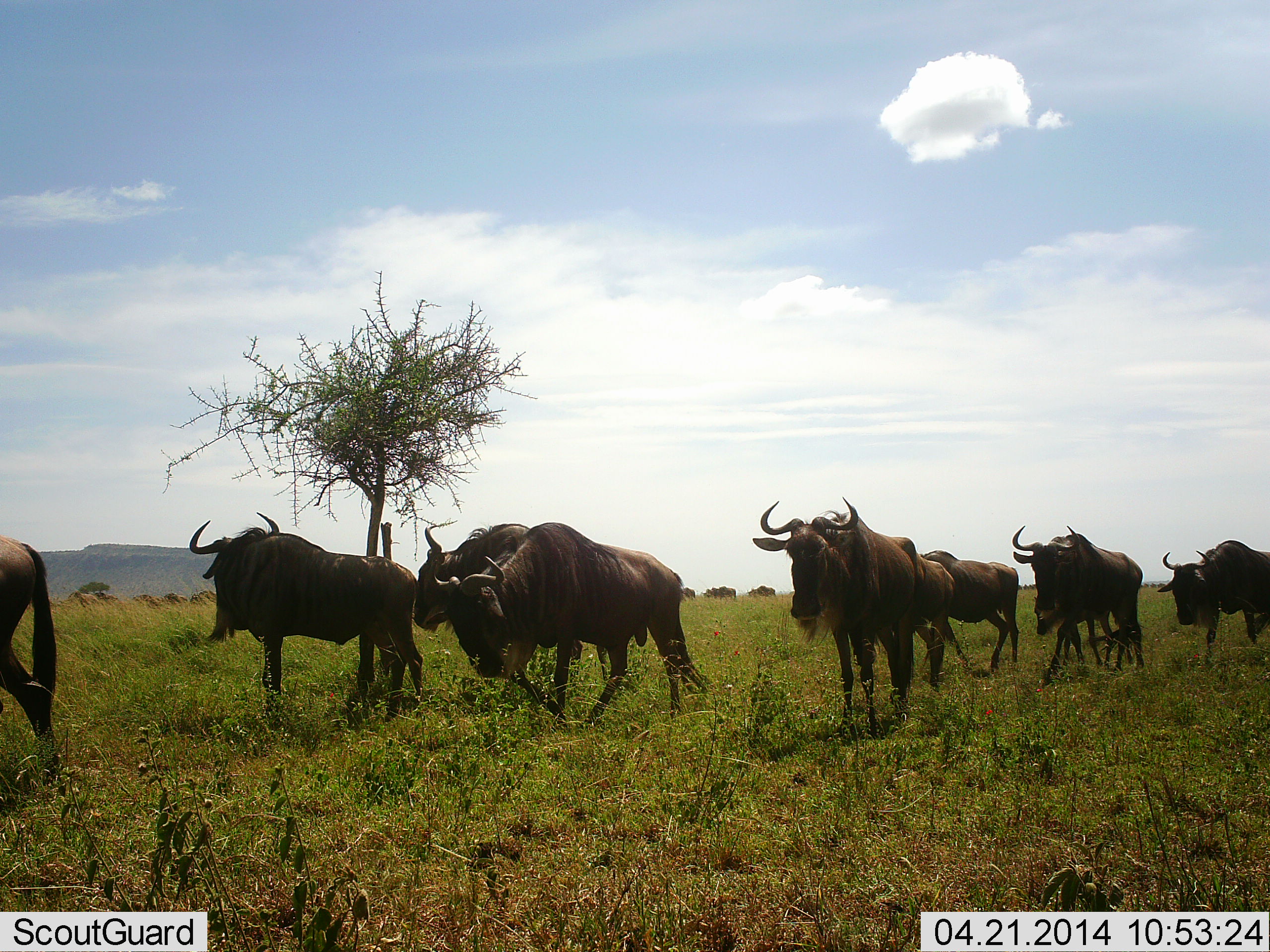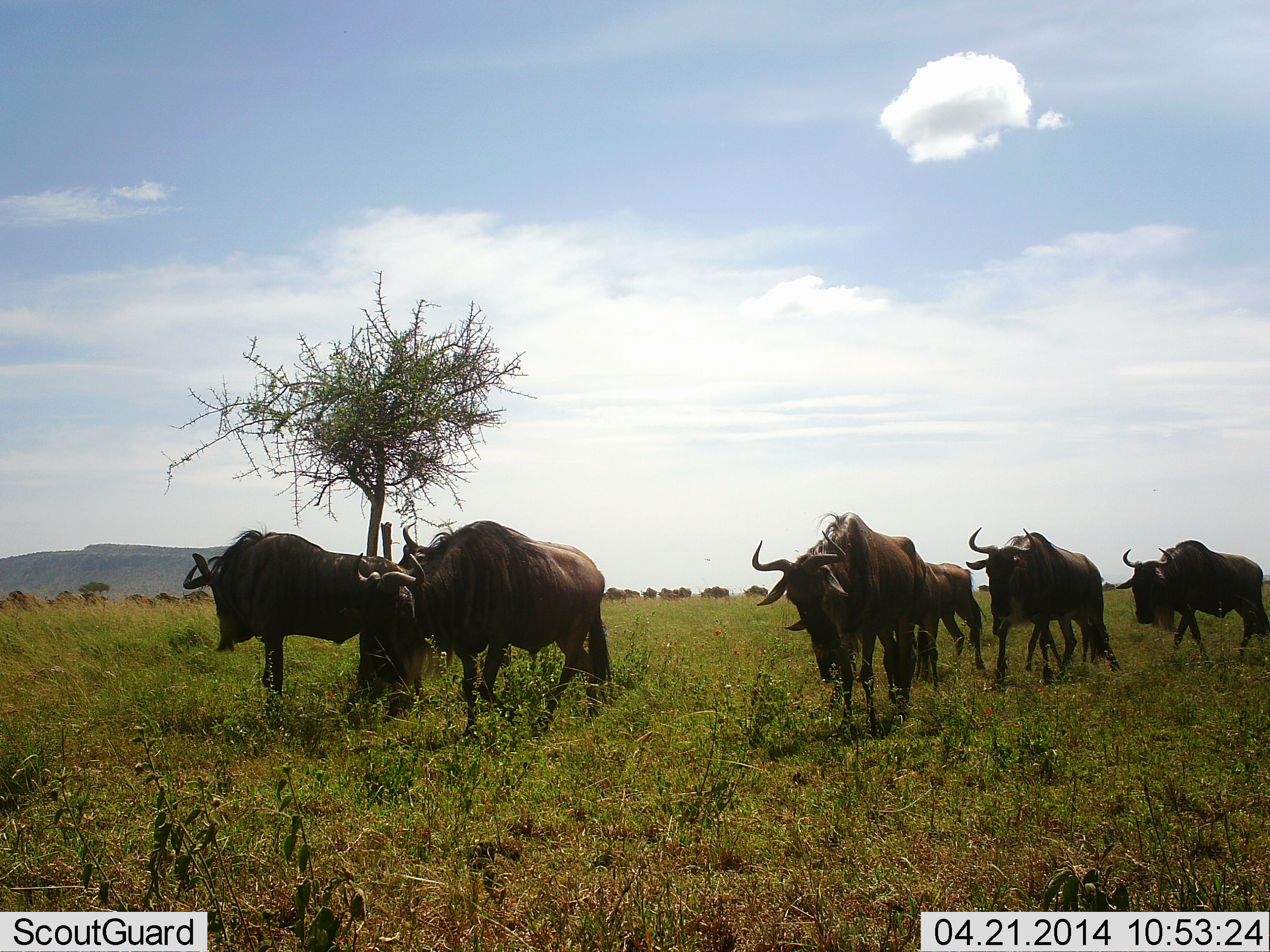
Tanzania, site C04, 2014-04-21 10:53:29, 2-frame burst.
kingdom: Animalia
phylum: Chordata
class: Mammalia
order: Artiodactyla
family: Bovidae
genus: Connochaetes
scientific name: Connochaetes taurinus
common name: blue wildebeest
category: wildebeest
Wildebeest (blue wildebeest) (Connochaetes taurinus), count 11-50. Behavior (volunteer vote fractions): standing 20%, resting 0%, moving 100%, interacting 0%. Young present (vote fraction): 10%. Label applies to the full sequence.